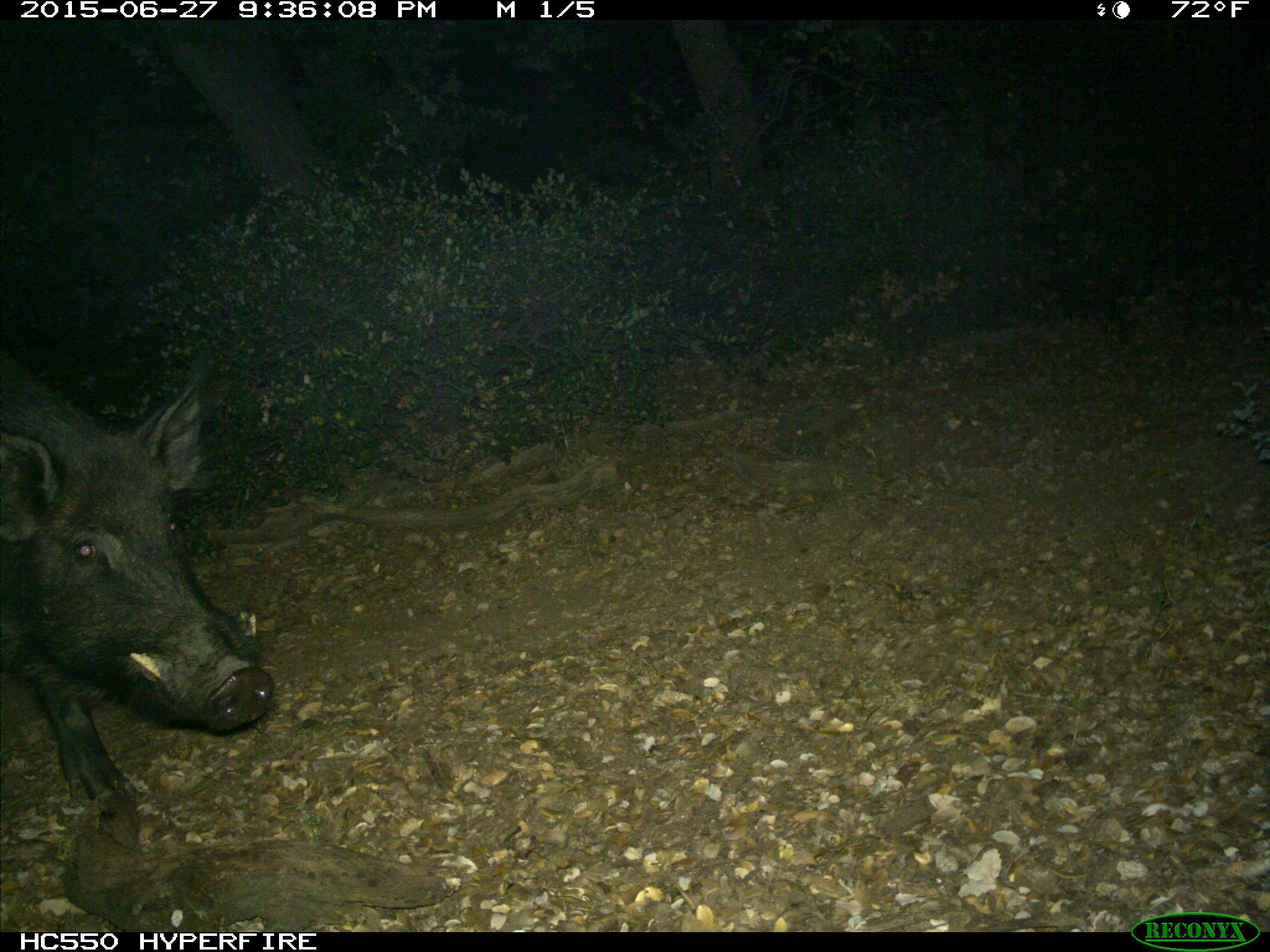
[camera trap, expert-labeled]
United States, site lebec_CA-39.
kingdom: Animalia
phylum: Chordata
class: Mammalia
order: Artiodactyla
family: Suidae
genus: Sus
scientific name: Sus scrofa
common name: wild boar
Sus scrofa (wild boar).